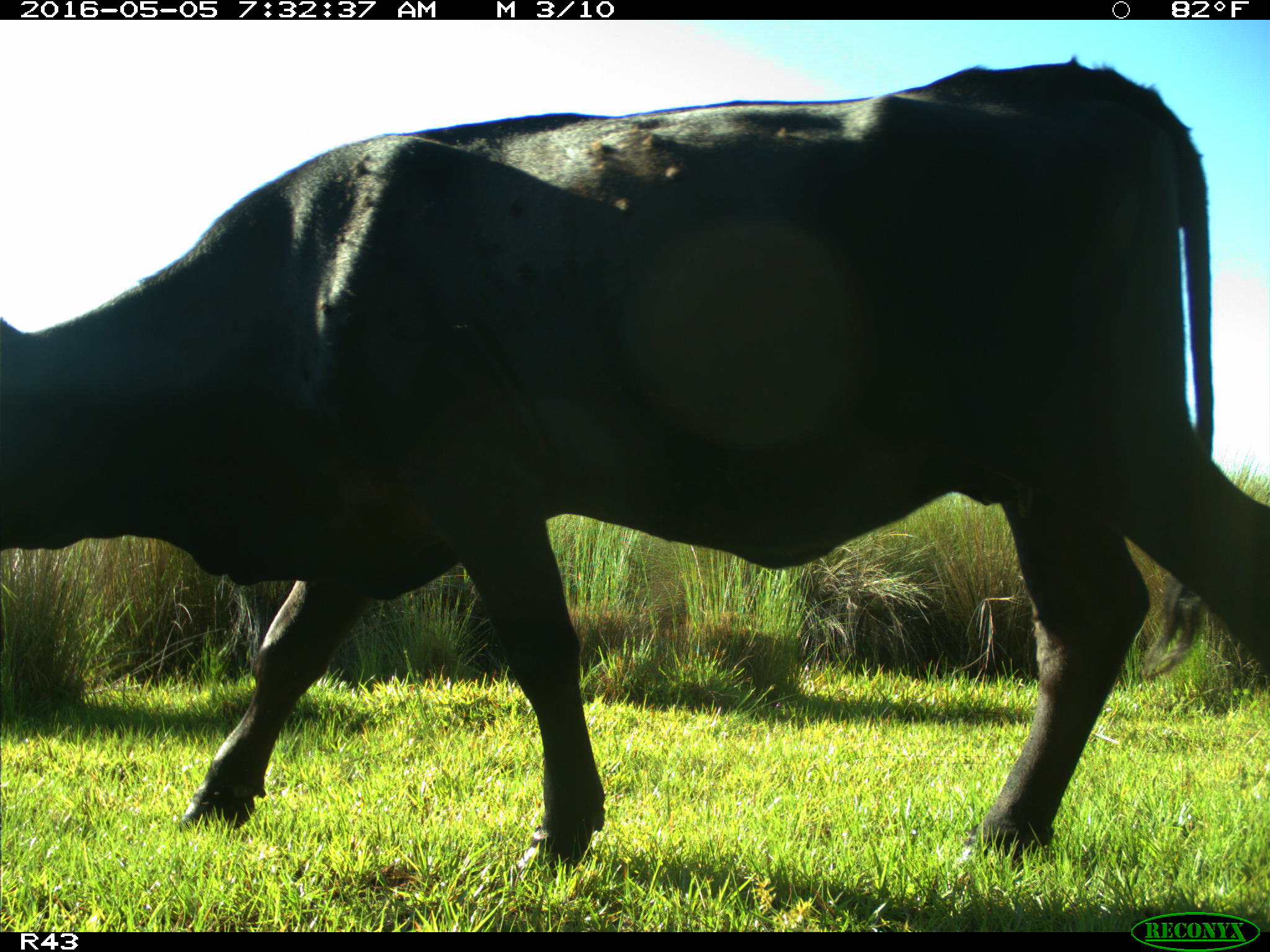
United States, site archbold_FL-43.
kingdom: Animalia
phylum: Chordata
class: Mammalia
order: Artiodactyla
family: Bovidae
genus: Bos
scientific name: Bos taurus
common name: domestic cow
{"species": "Bos taurus (domestic cow)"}